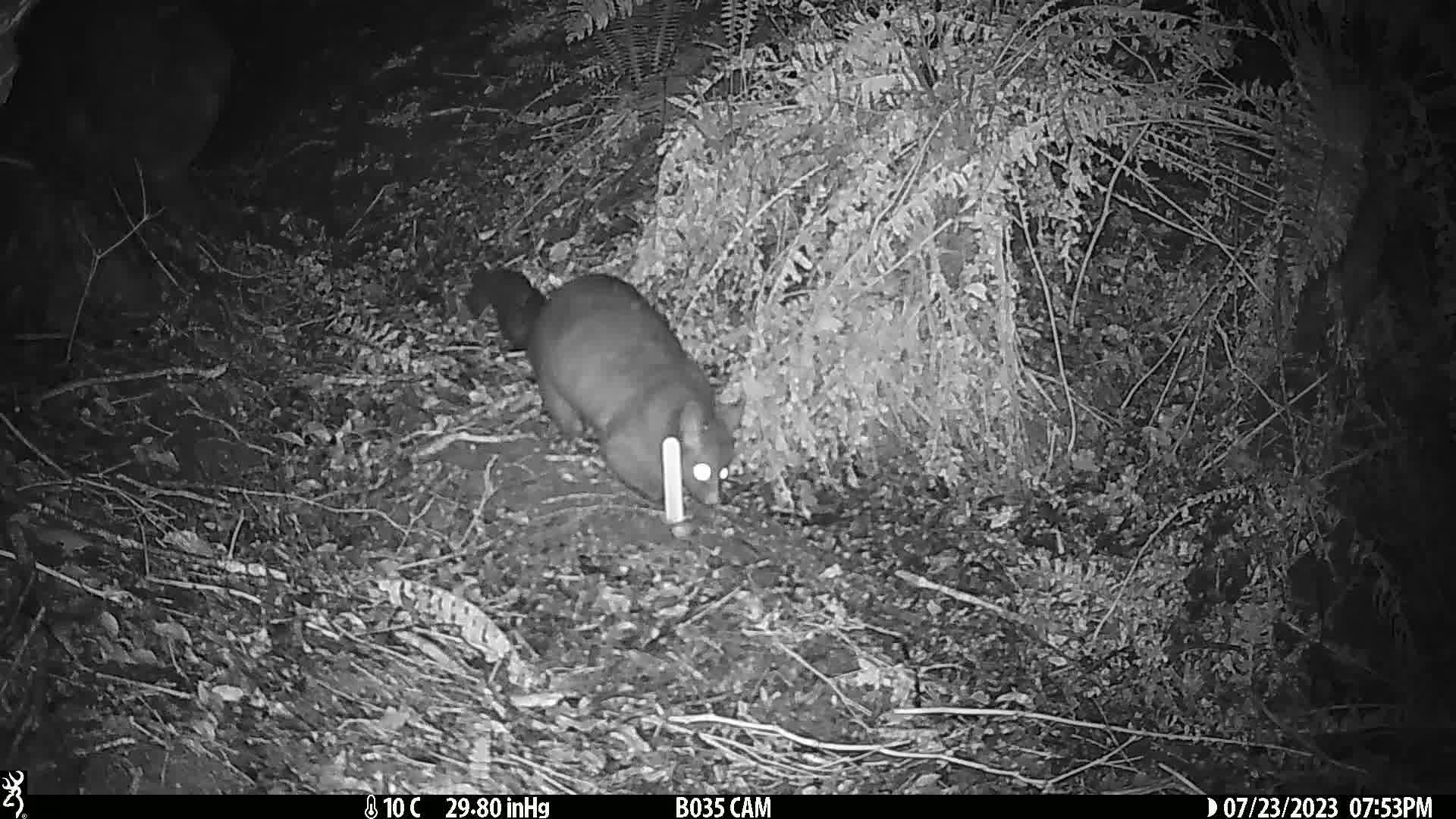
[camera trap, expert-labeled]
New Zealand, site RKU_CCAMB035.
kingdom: Animalia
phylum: Chordata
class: Mammalia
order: Diprotodontia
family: Phalangeridae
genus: Trichosurus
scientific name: Trichosurus vulpecula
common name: common brushtail possum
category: possum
Possum (common brushtail possum) (Trichosurus vulpecula).